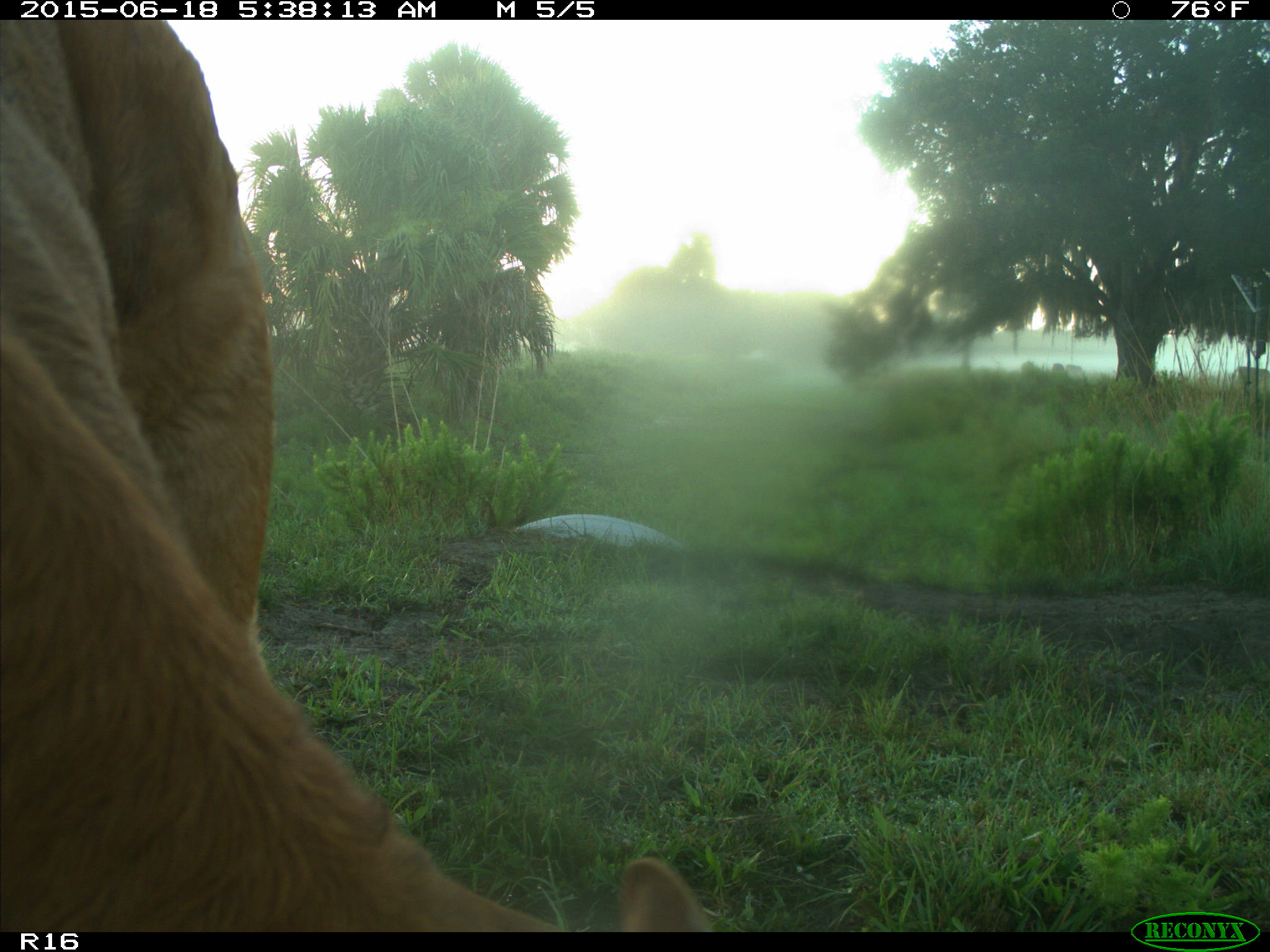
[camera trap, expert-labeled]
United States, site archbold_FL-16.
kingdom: Animalia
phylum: Chordata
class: Mammalia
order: Artiodactyla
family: Bovidae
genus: Bos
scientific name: Bos taurus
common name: domestic cow